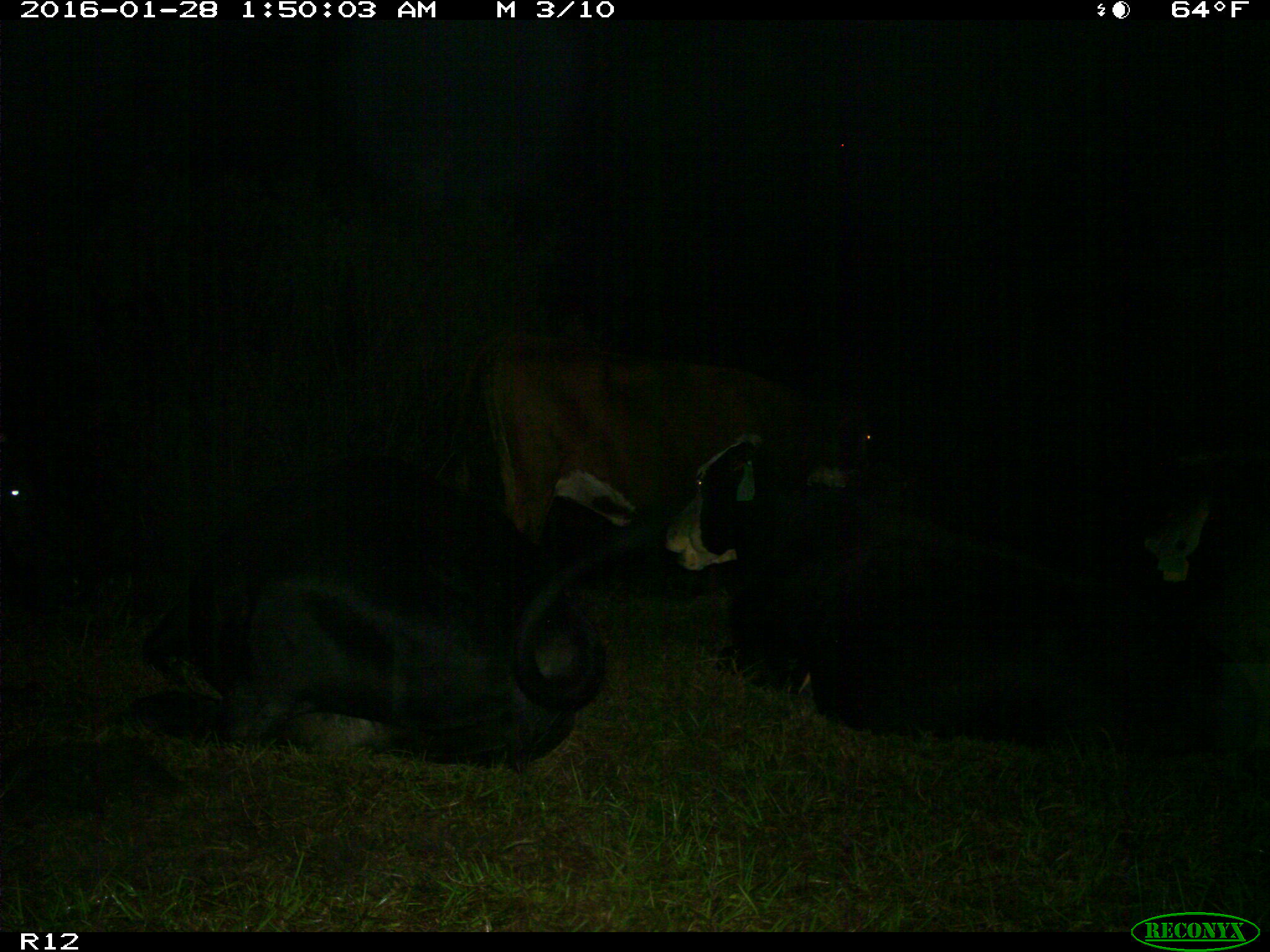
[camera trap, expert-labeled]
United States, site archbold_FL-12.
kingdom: Animalia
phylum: Chordata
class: Mammalia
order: Artiodactyla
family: Bovidae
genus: Bos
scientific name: Bos taurus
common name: domestic cow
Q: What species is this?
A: Bos taurus (domestic cow).